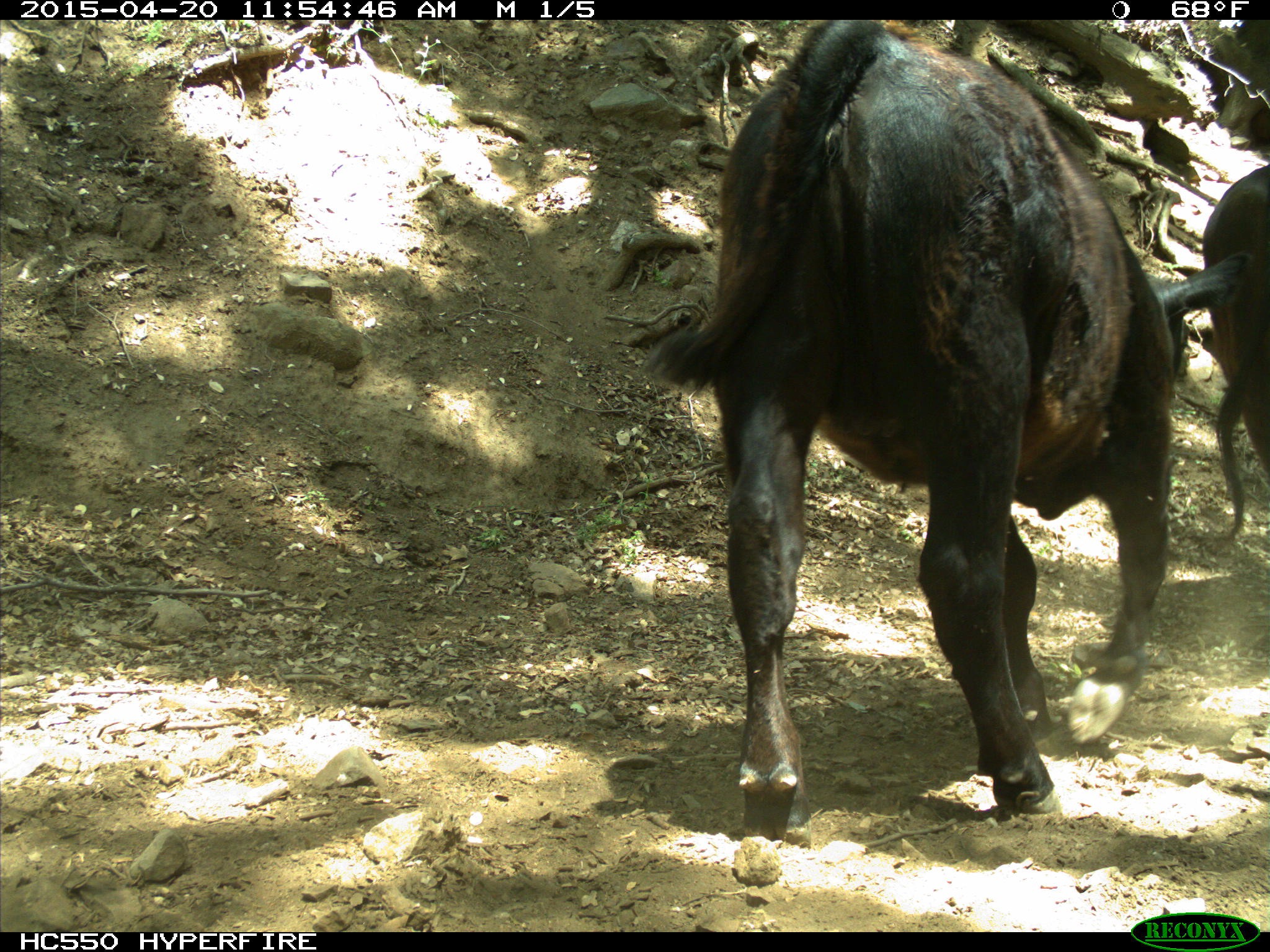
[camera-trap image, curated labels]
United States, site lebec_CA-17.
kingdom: Animalia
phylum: Chordata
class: Mammalia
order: Artiodactyla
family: Bovidae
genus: Bos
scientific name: Bos taurus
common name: domestic cow